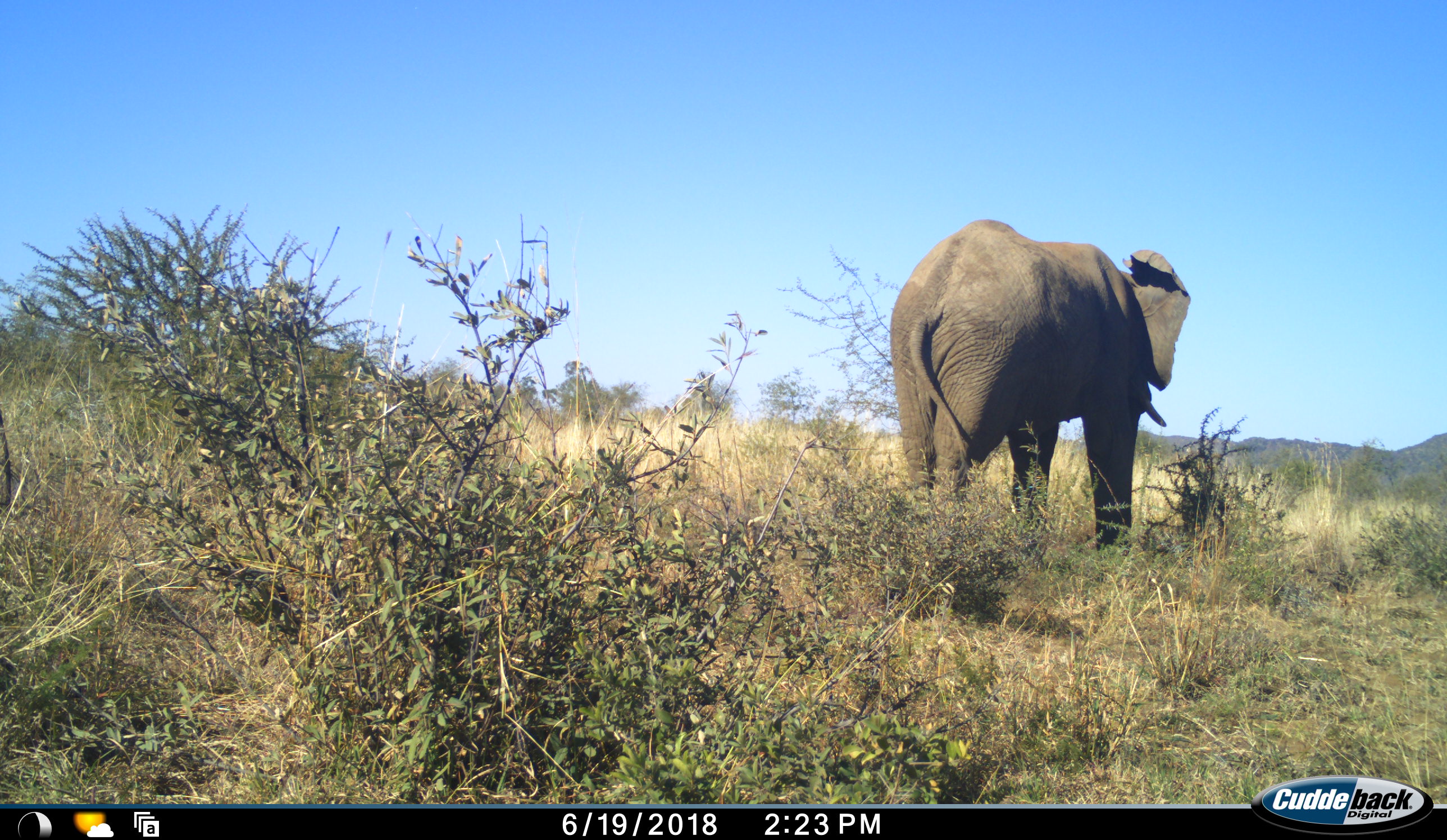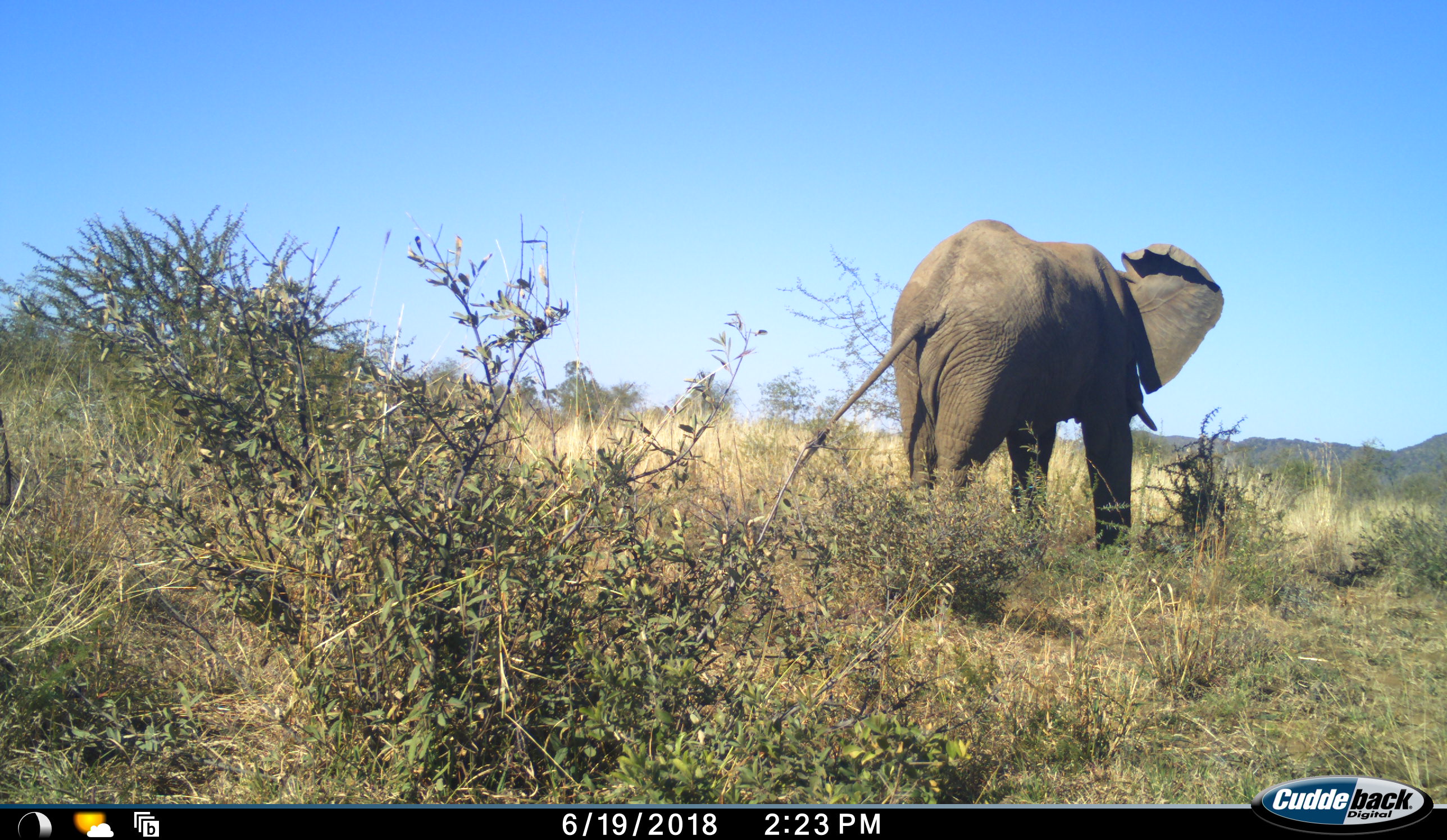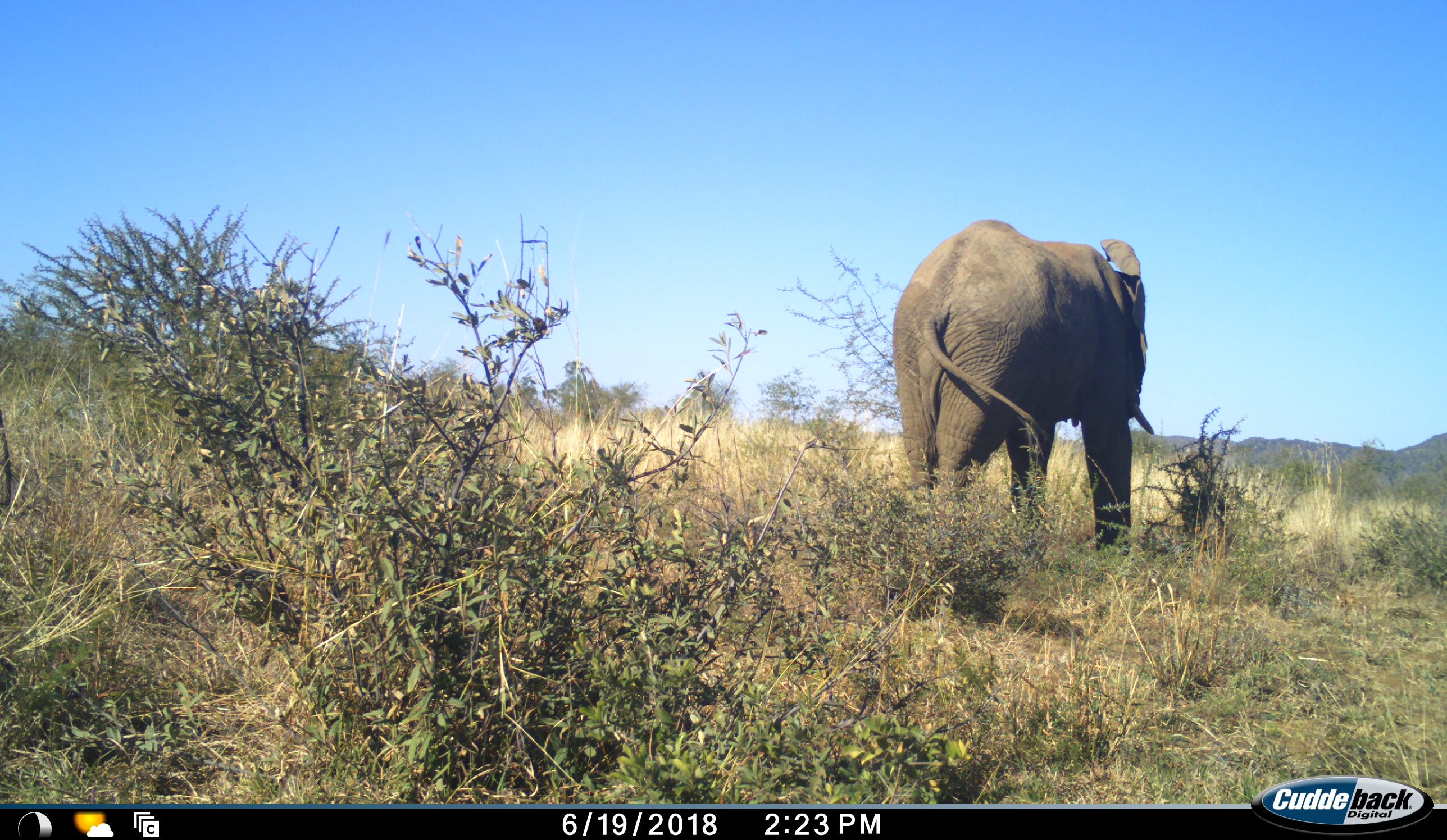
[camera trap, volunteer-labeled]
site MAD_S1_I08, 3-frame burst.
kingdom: Animalia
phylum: Chordata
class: Mammalia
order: Proboscidea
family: Elephantidae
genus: Loxodonta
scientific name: Loxodonta africana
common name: african bush elephant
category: elephant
Elephant (african bush elephant) (Loxodonta africana), count 1. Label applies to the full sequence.